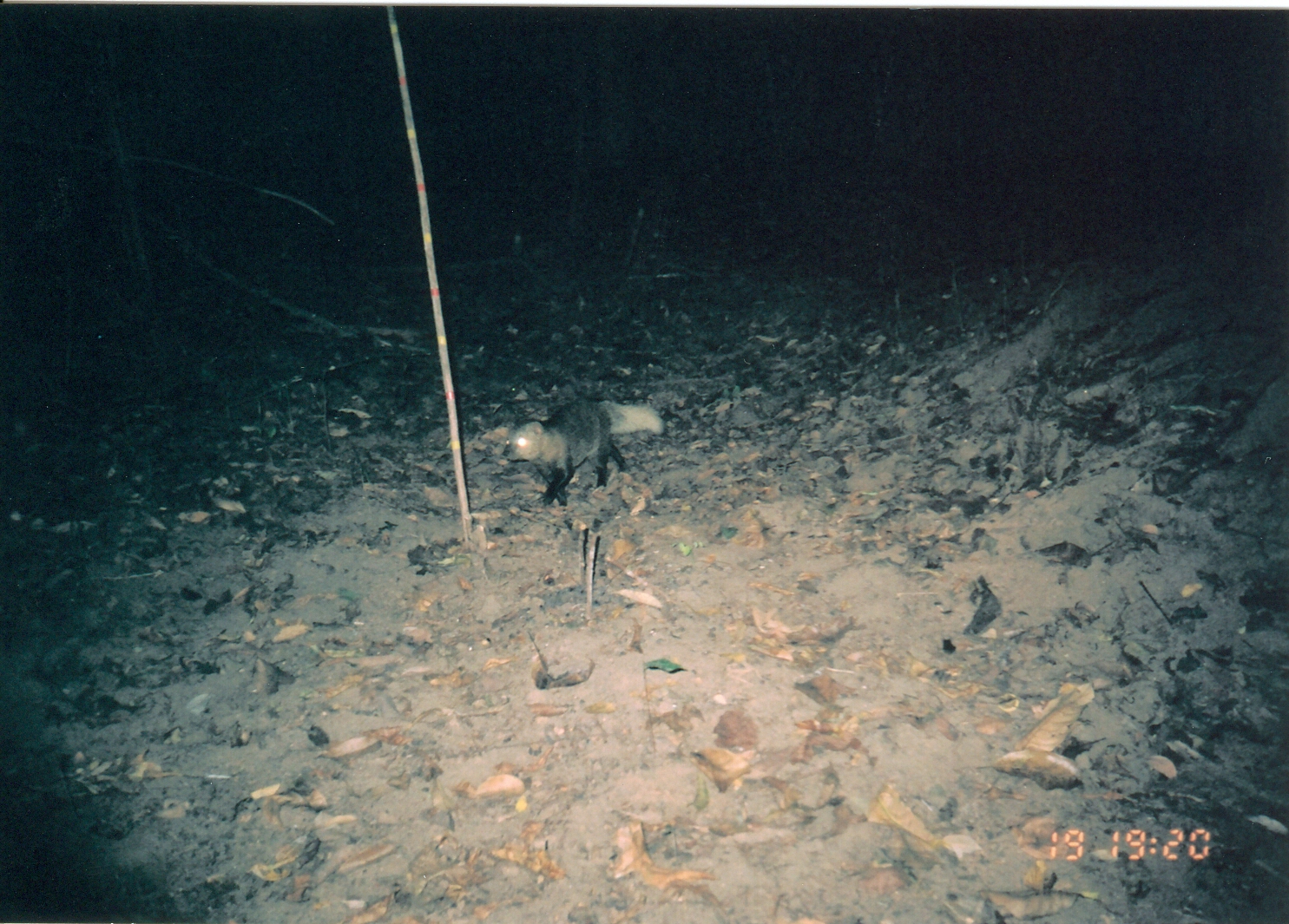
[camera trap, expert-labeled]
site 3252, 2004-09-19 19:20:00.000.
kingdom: Animalia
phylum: Chordata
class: Mammalia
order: Carnivora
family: Herpestidae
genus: Bdeogale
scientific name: Bdeogale jacksoni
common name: jackson's mongoose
Bdeogale jacksoni (jackson's mongoose), count 1.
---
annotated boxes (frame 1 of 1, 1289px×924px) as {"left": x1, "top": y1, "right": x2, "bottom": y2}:
bdeogale jacksoni: {"left": 499, "top": 399, "right": 664, "bottom": 509}